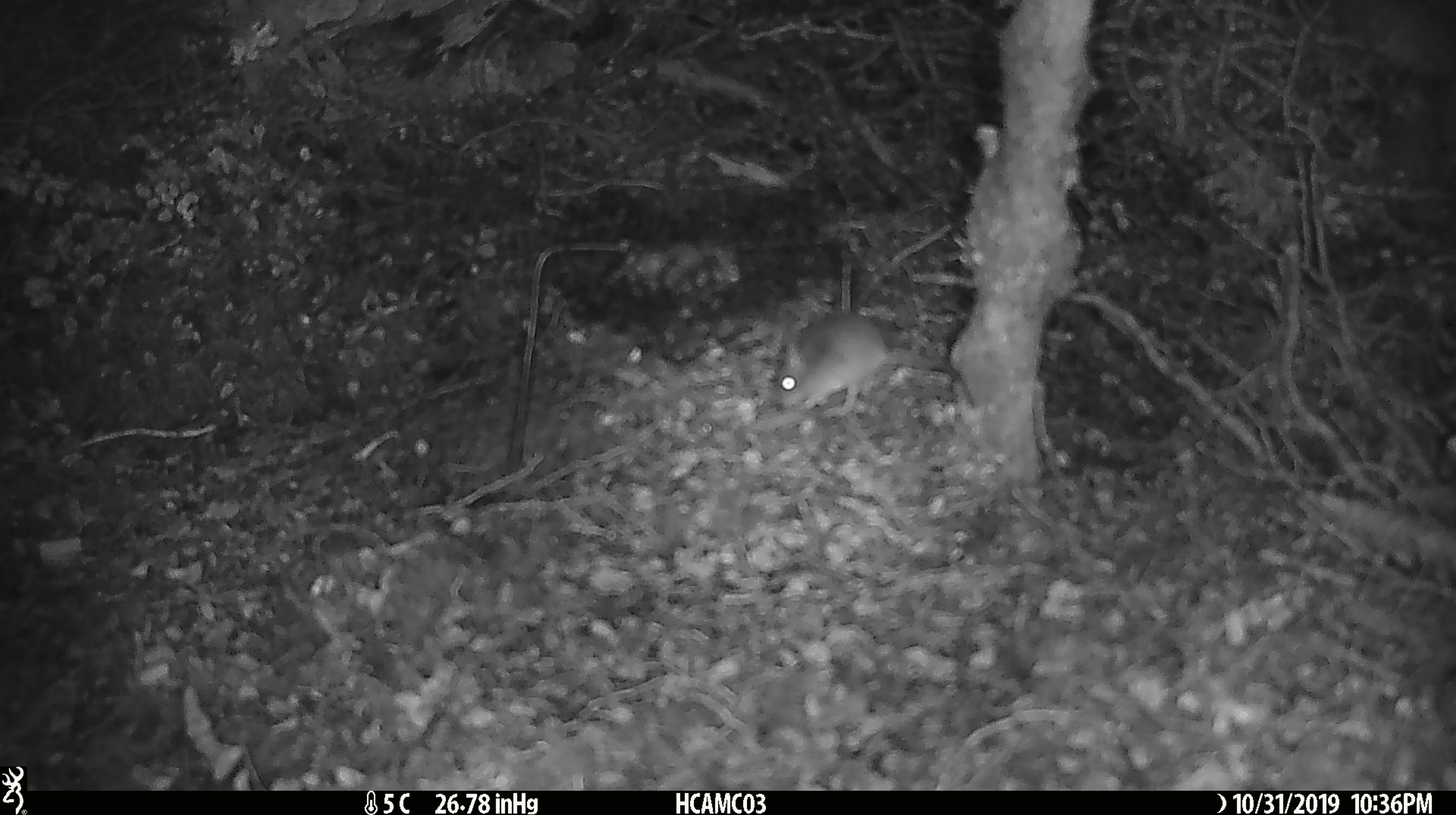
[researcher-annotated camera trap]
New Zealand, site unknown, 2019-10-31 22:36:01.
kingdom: Animalia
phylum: Chordata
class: Mammalia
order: Rodentia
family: Muridae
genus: Mus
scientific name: Mus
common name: mouse